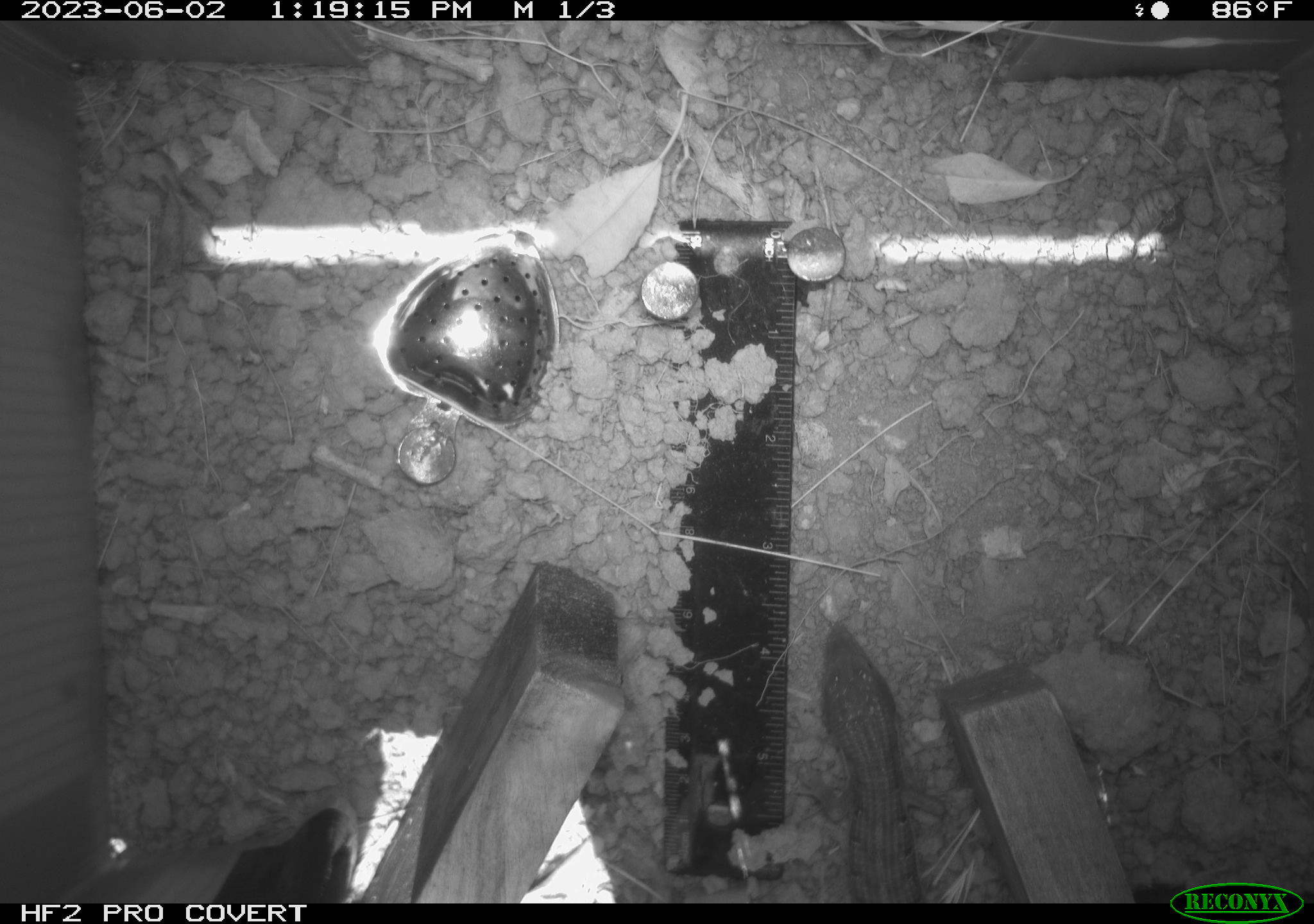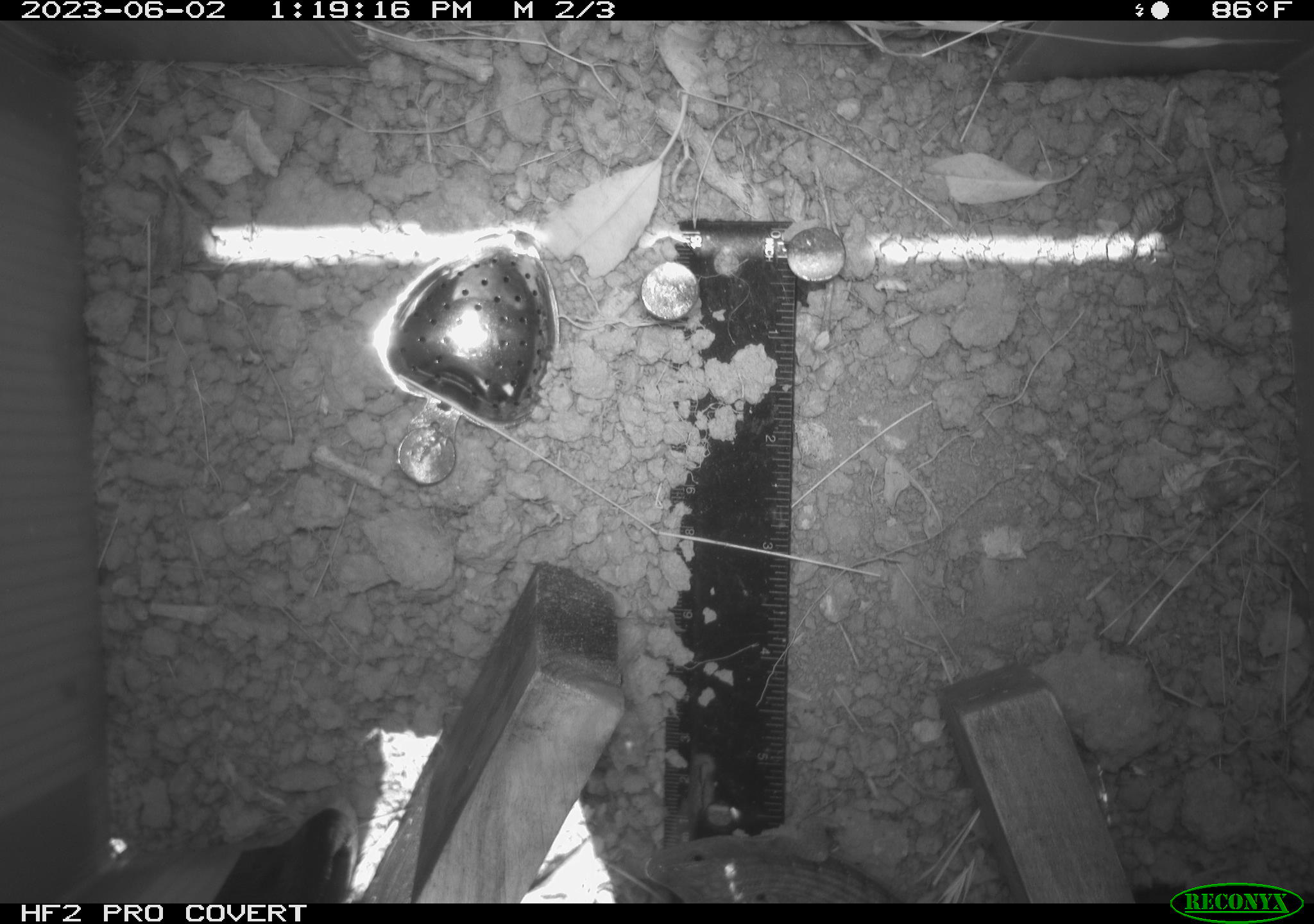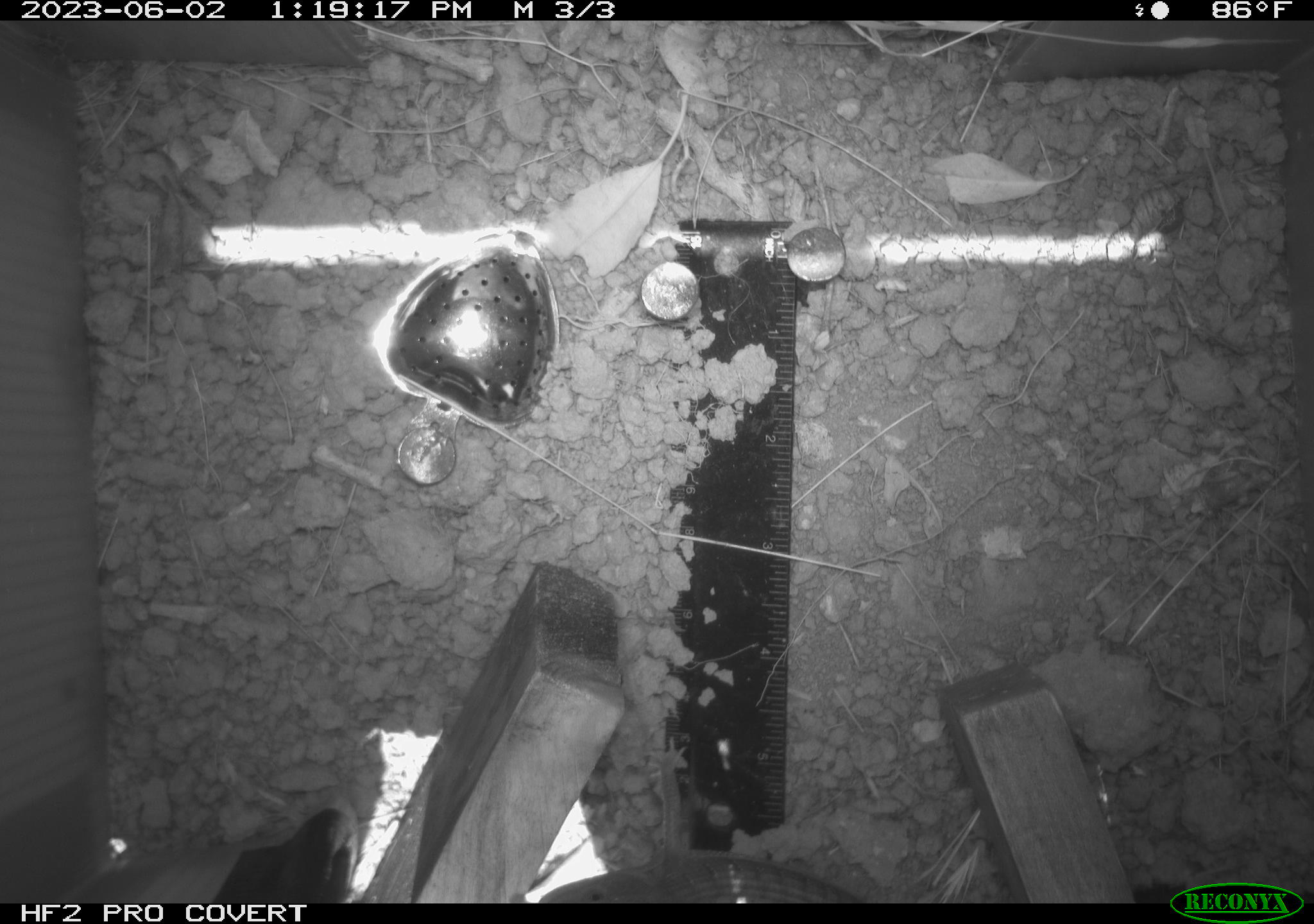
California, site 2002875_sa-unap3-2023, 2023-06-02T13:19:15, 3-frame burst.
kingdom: Animalia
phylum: Chordata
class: Reptilia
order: Squamata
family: Anguidae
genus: Elgaria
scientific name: Elgaria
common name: alligator lizards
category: elgaria species